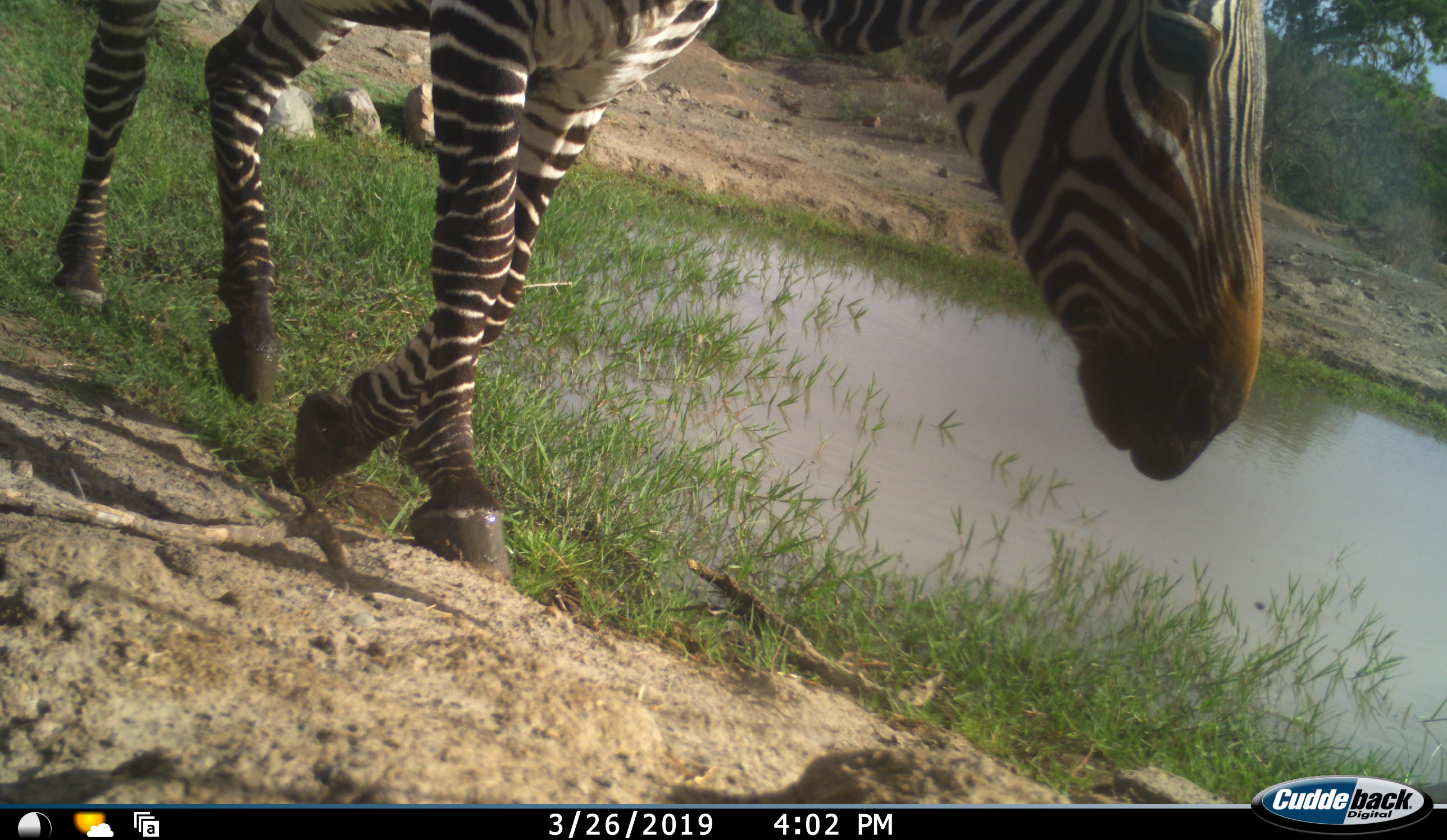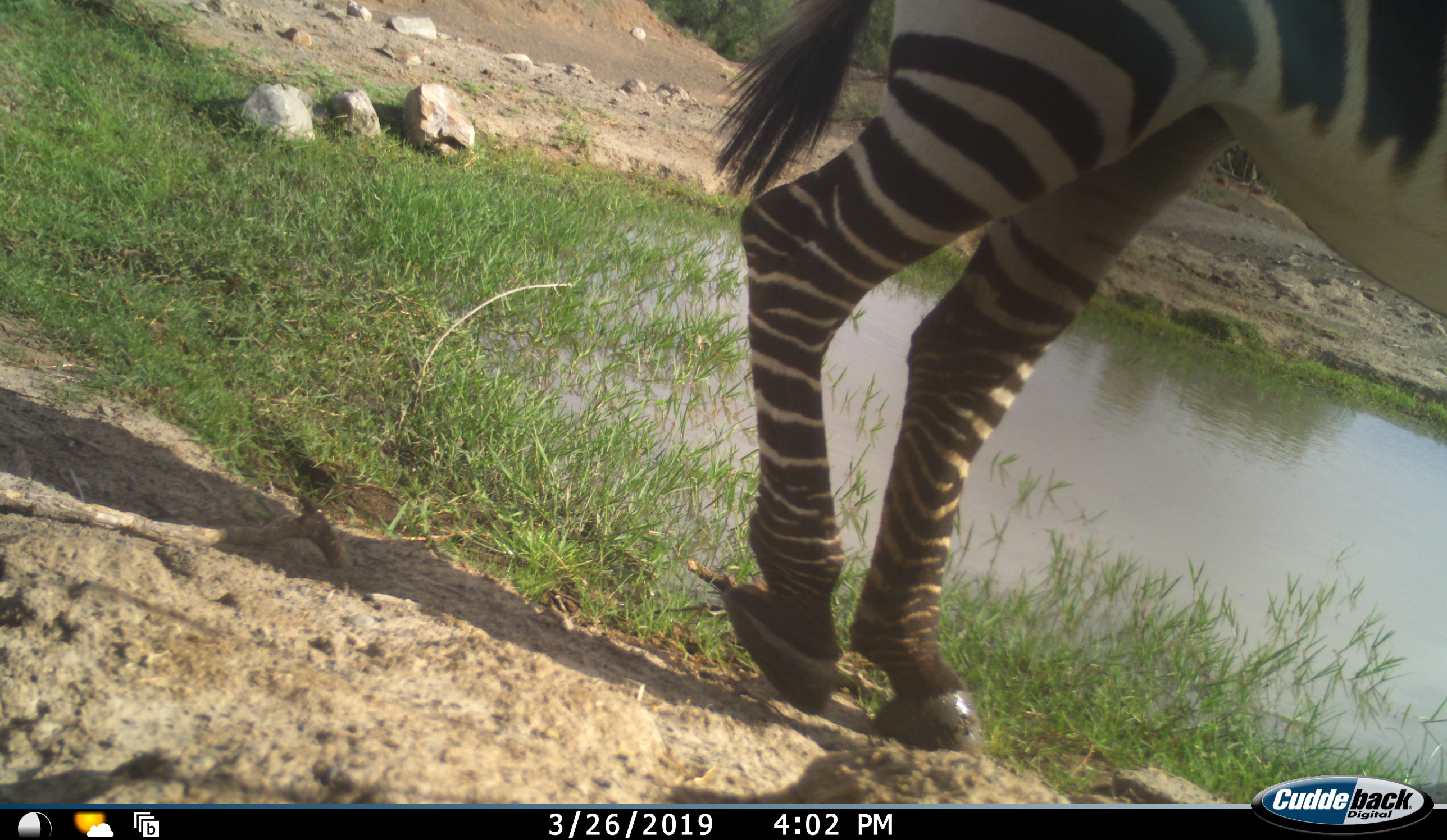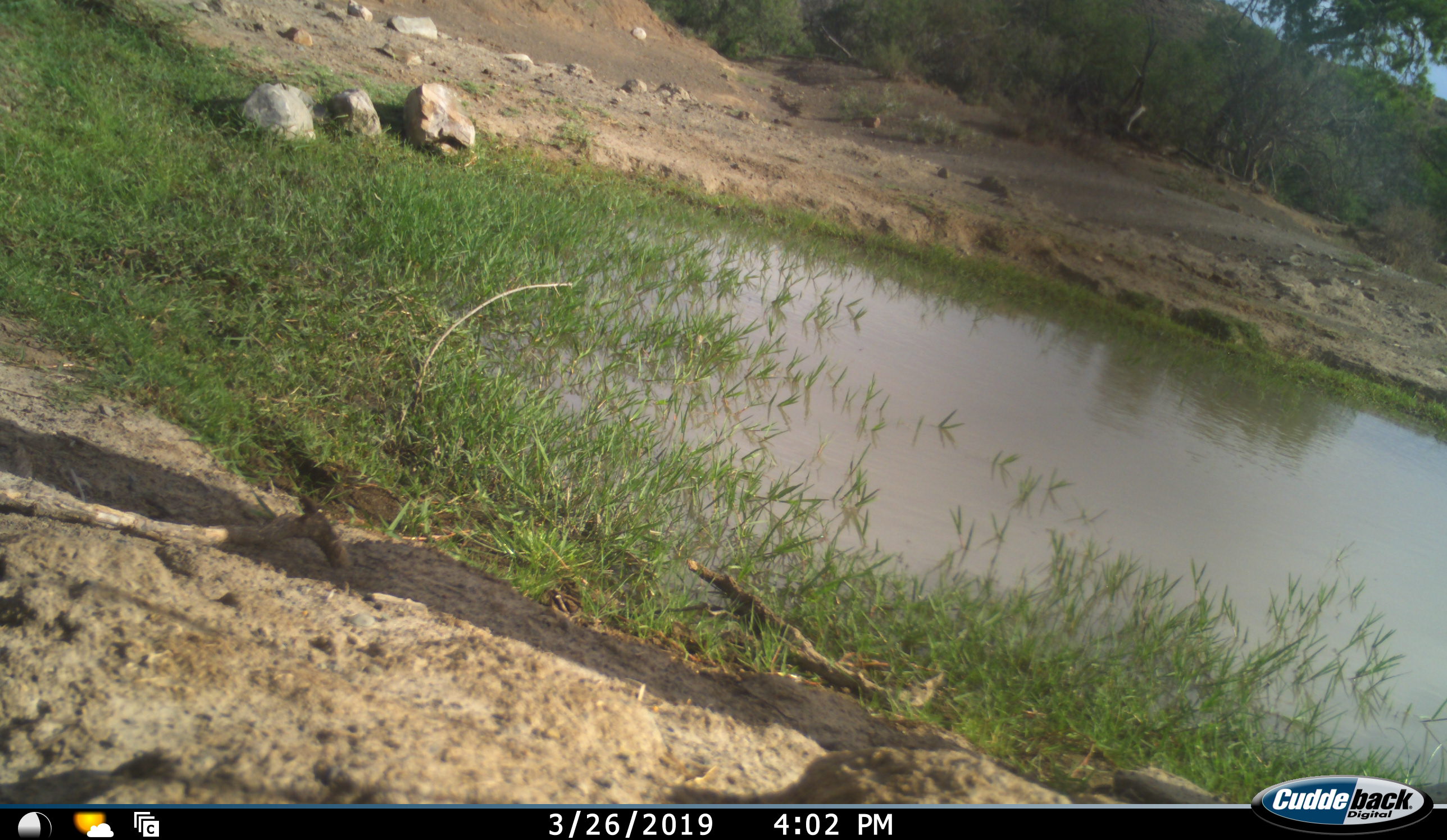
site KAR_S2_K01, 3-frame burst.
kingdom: Animalia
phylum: Chordata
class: Mammalia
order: Perissodactyla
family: Equidae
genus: Equus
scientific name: Equus zebra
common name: mountain zebra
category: zebramountain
Zebramountain (mountain zebra) (Equus zebra), count 1. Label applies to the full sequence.